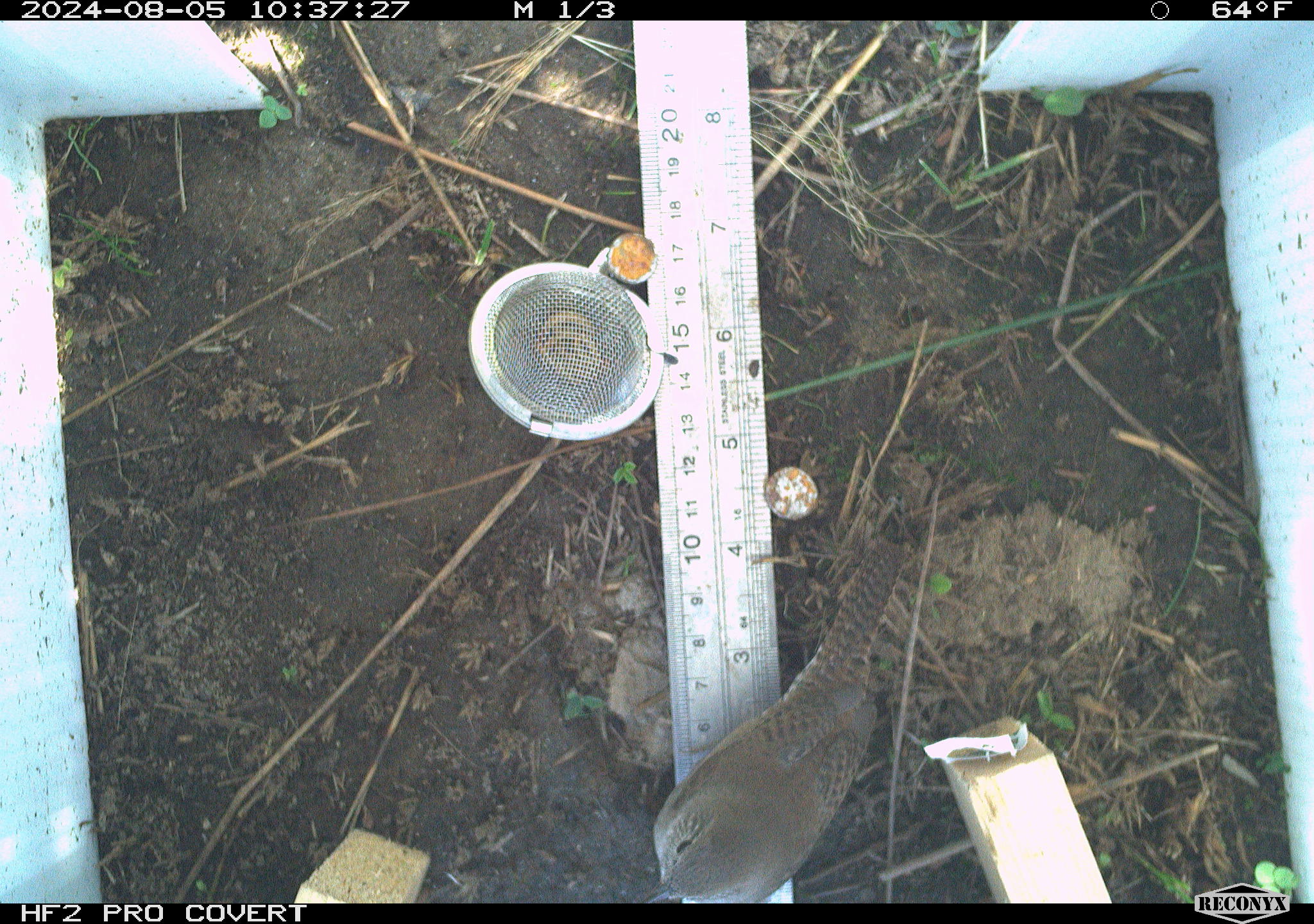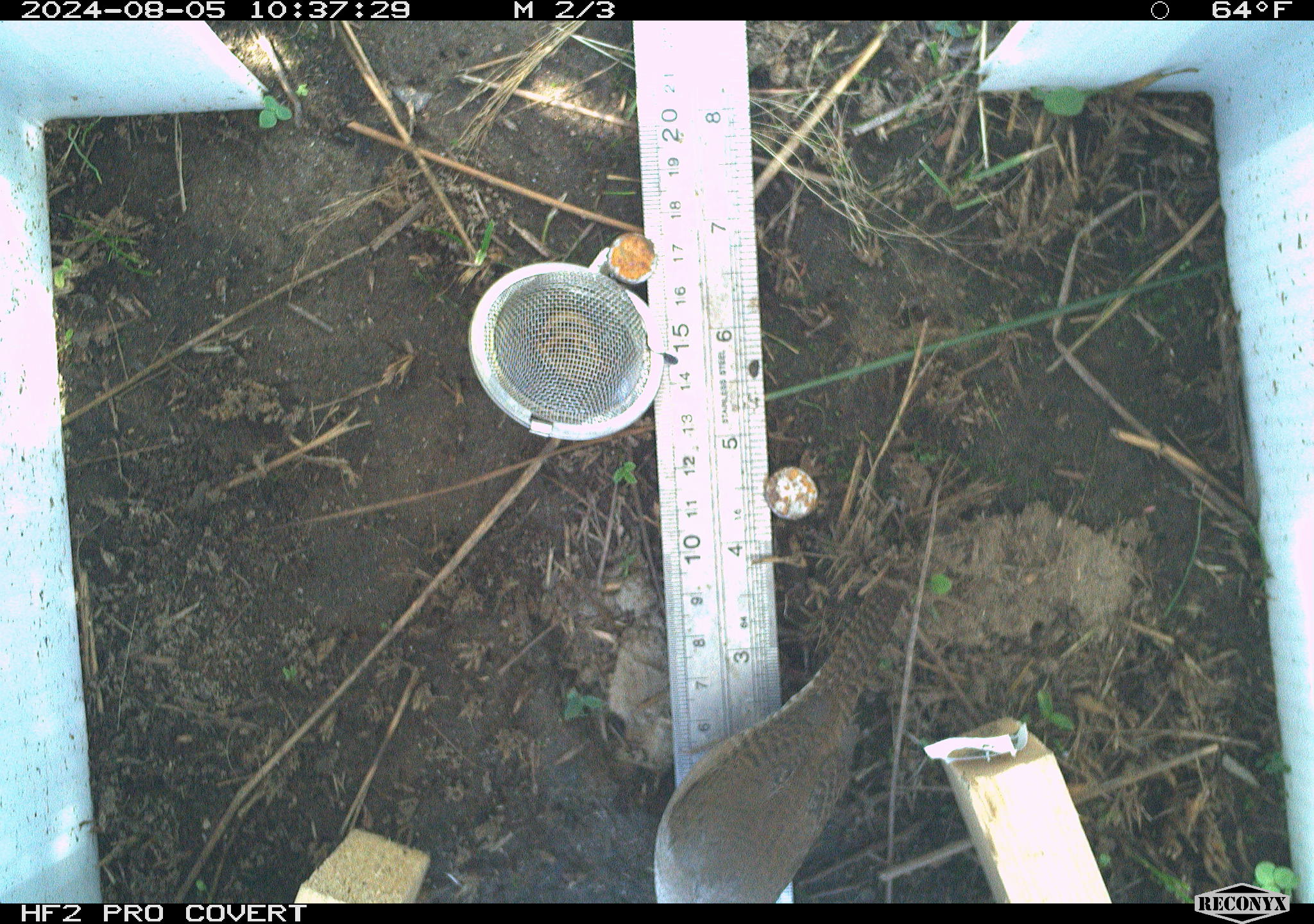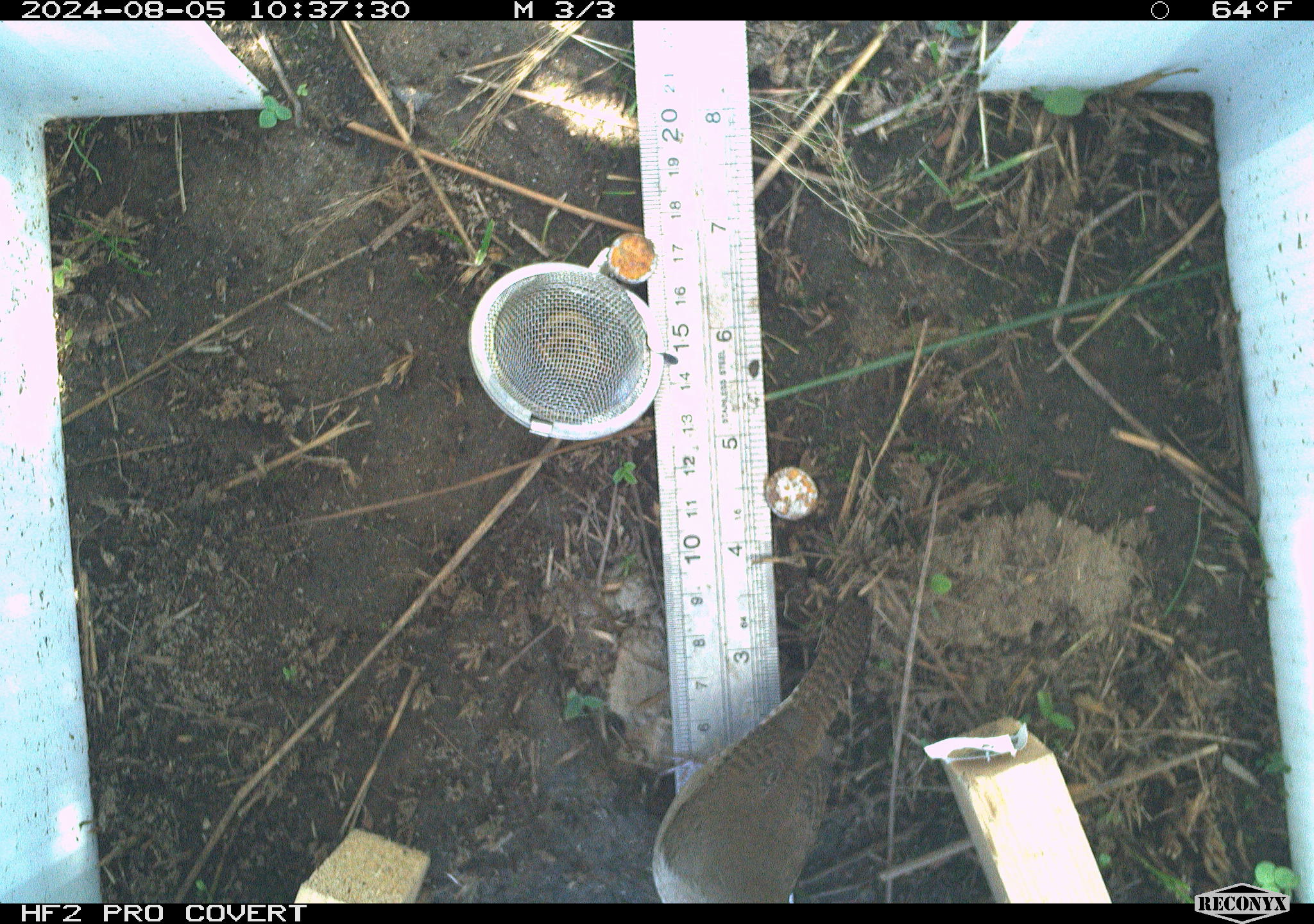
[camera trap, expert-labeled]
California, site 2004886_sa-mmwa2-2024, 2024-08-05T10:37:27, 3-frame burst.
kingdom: Animalia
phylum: Chordata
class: Aves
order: Passeriformes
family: Troglodytidae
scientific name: Troglodytidae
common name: wren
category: troglodytidae family